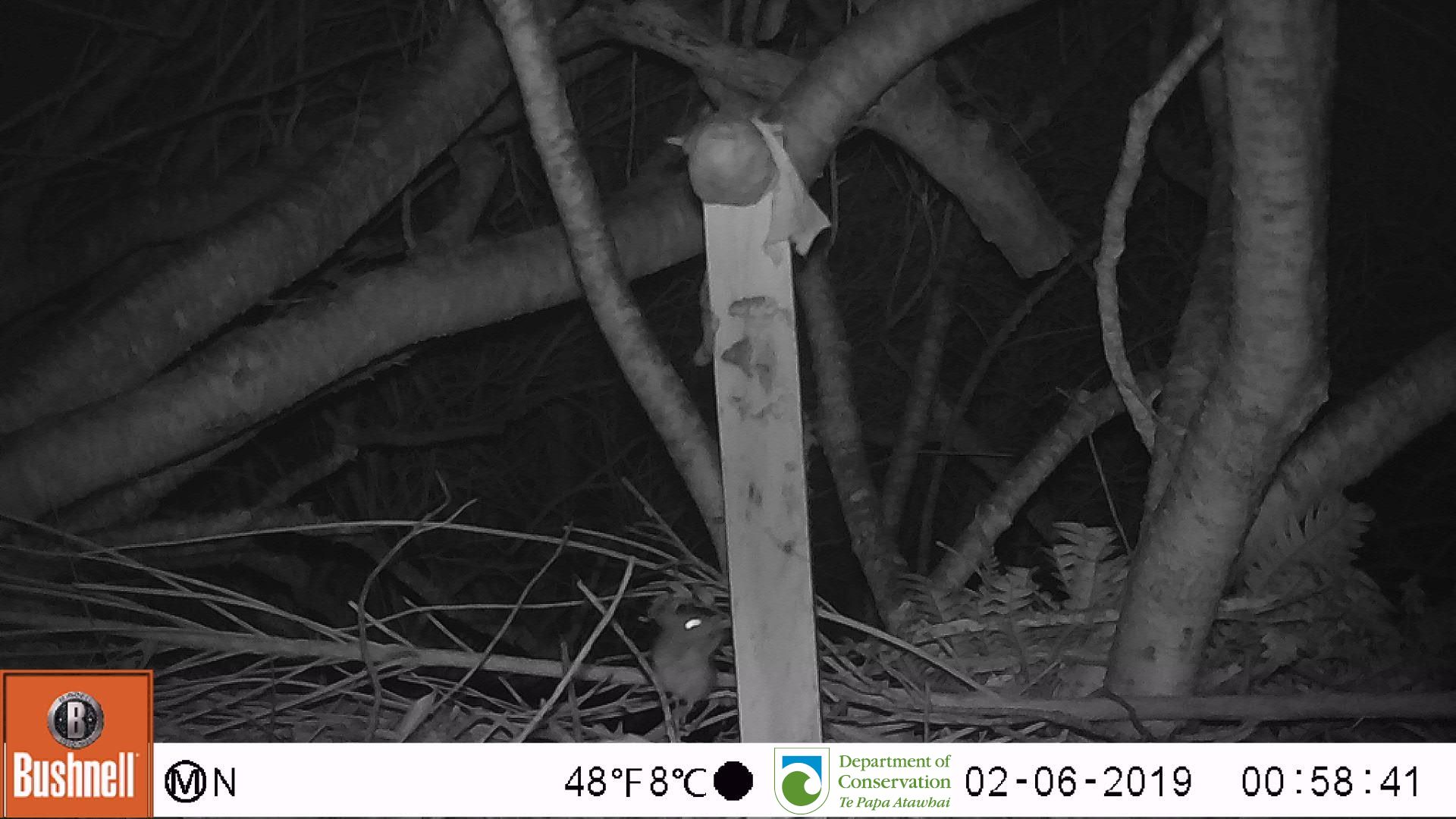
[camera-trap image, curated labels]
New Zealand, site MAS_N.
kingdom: Animalia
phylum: Chordata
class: Mammalia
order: Rodentia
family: Muridae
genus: Mus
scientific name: Mus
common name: mouse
Mouse (Mus).